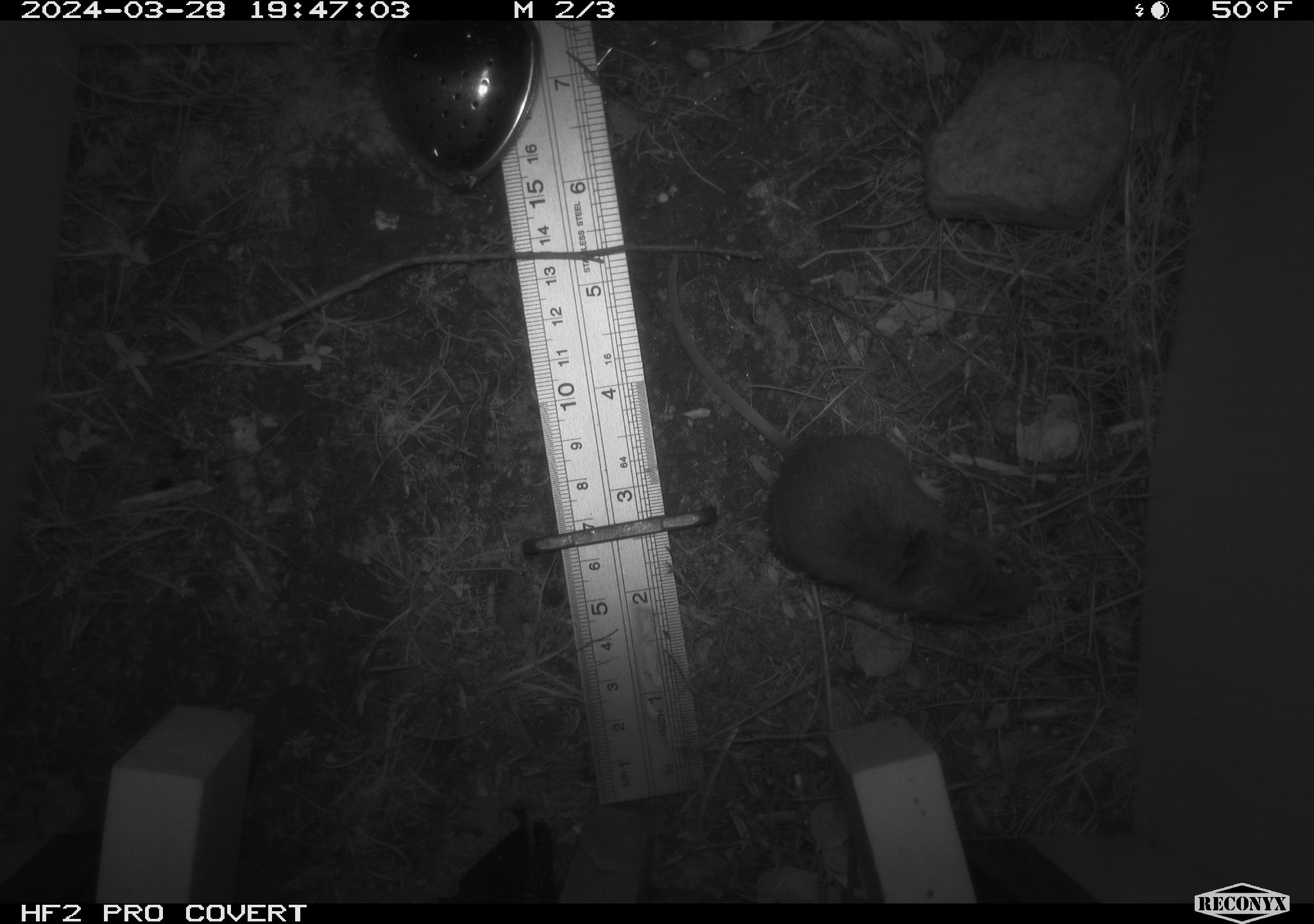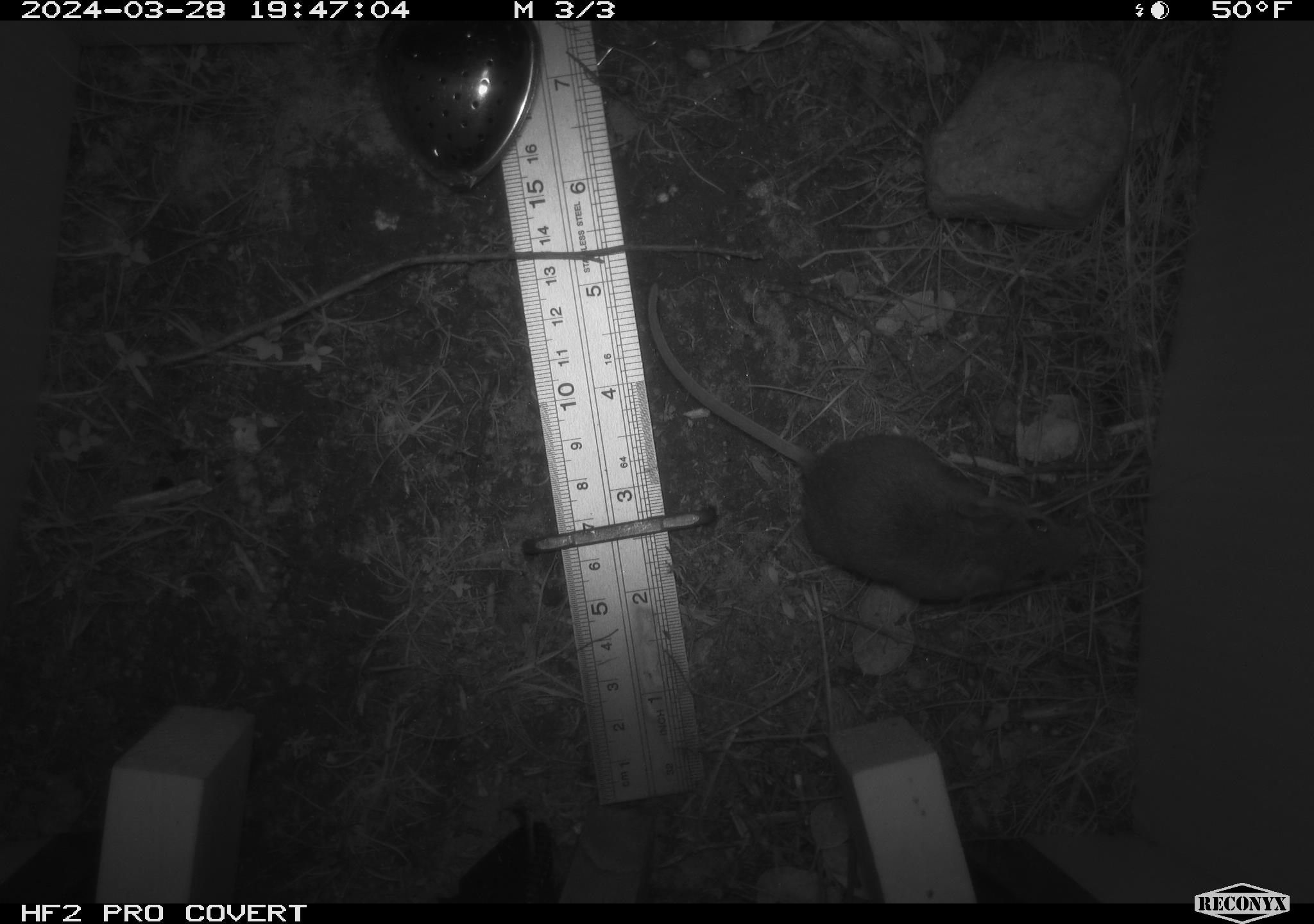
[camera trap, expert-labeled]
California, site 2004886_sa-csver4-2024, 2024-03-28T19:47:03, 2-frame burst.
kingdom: Animalia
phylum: Chordata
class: Mammalia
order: Rodentia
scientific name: Rodentia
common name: mouse species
Mouse species (Rodentia).